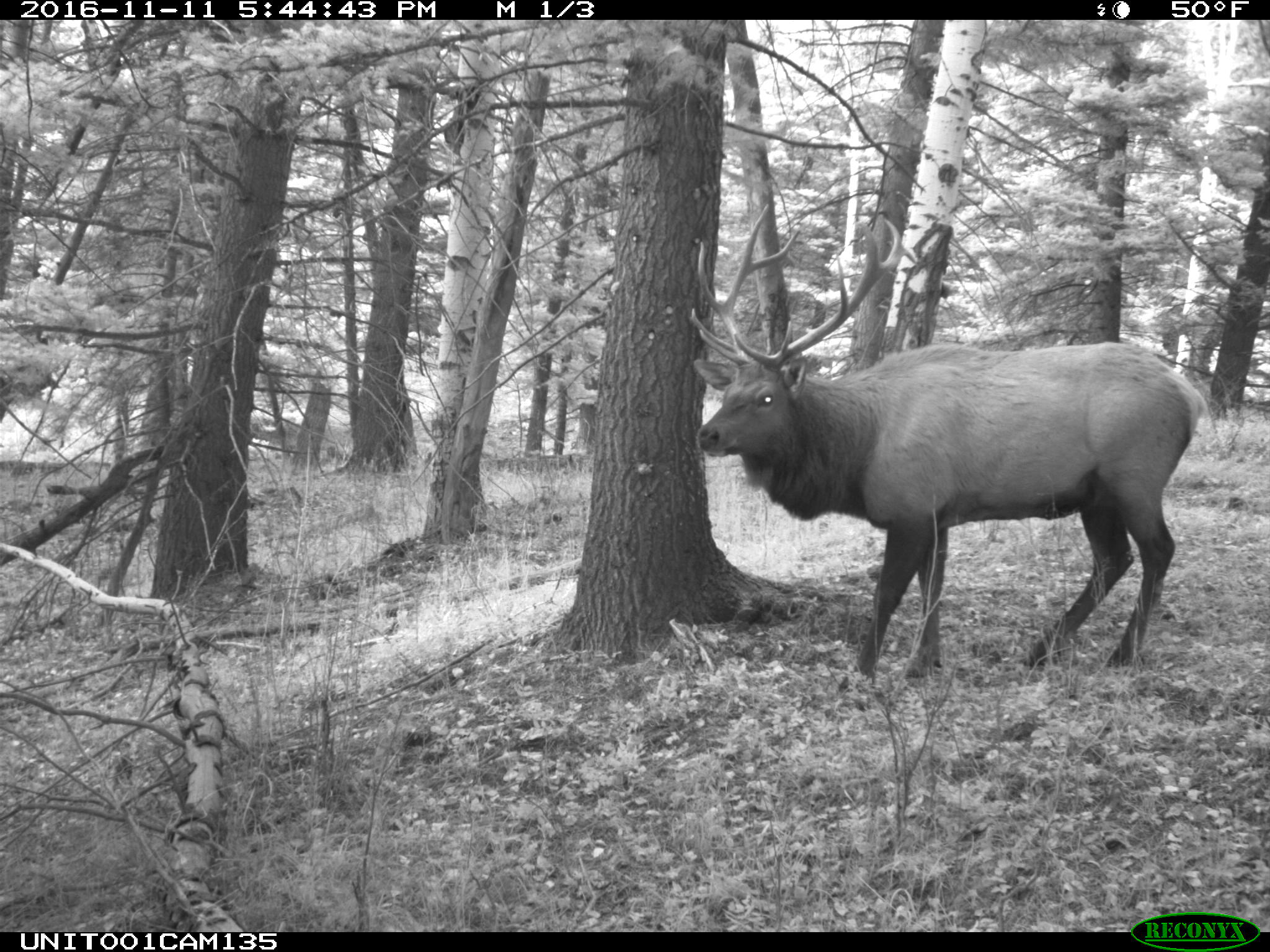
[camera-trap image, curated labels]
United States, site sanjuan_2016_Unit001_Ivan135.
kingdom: Animalia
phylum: Chordata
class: Mammalia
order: Artiodactyla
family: Cervidae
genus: Cervus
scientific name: Cervus elaphus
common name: red deer